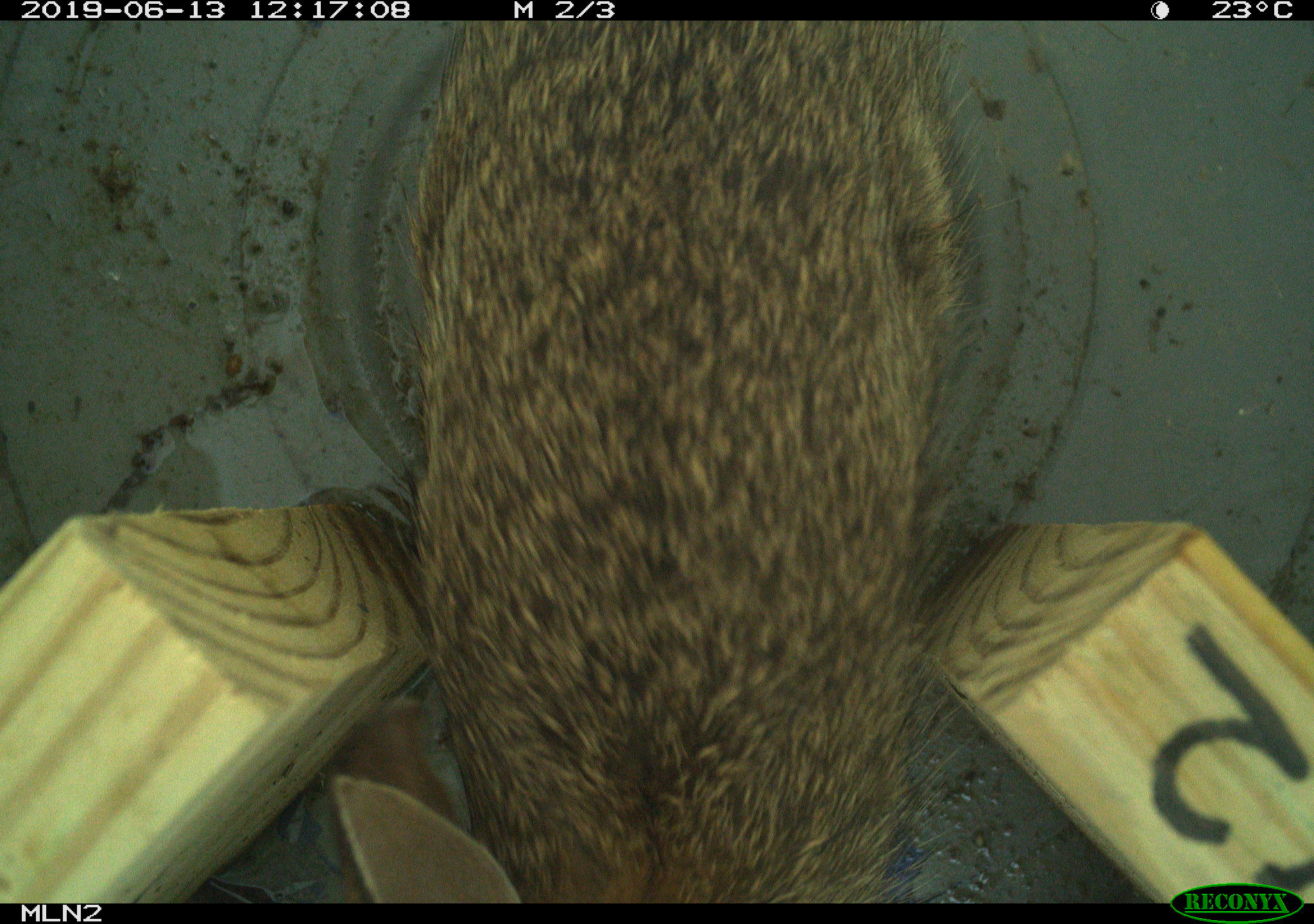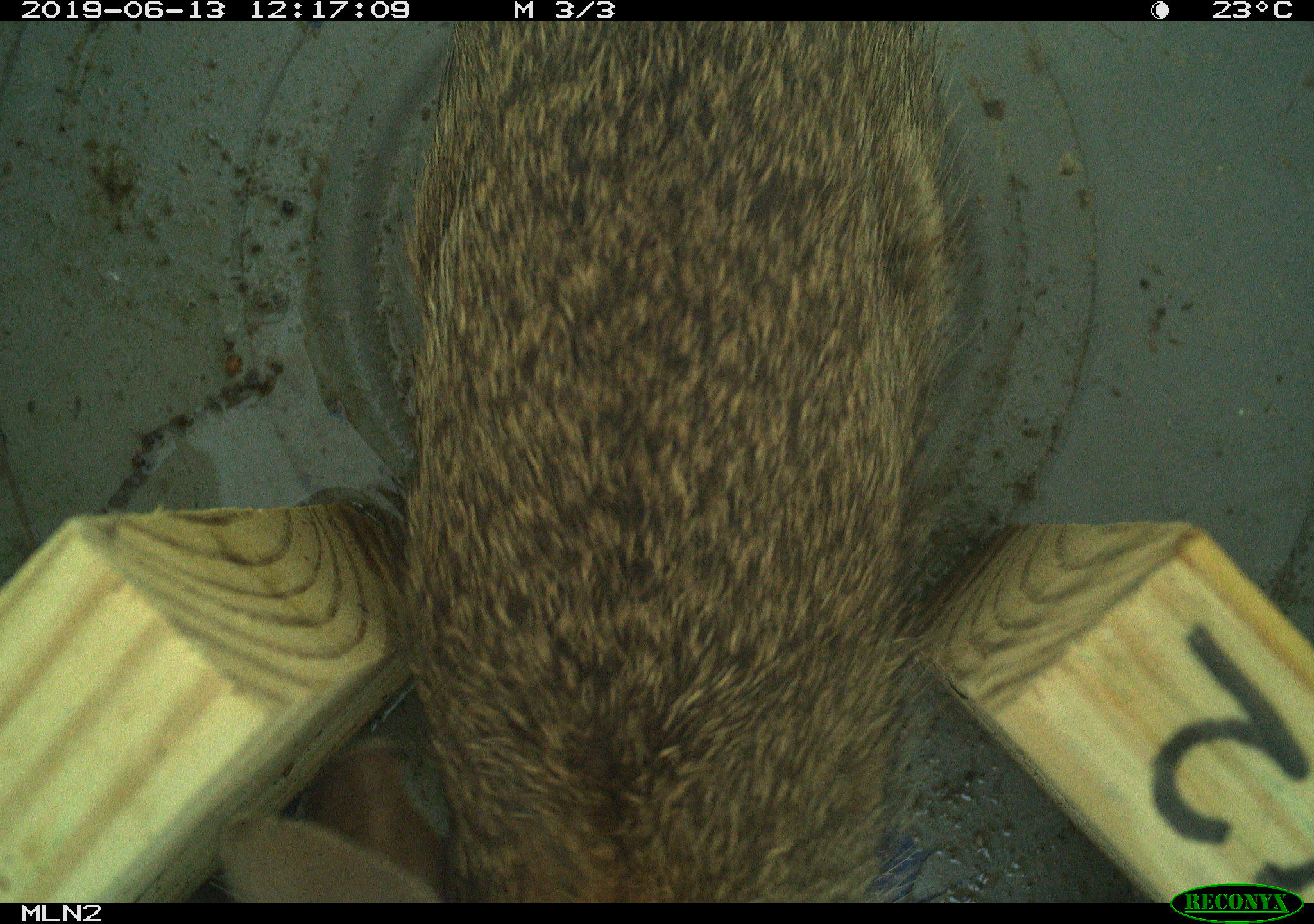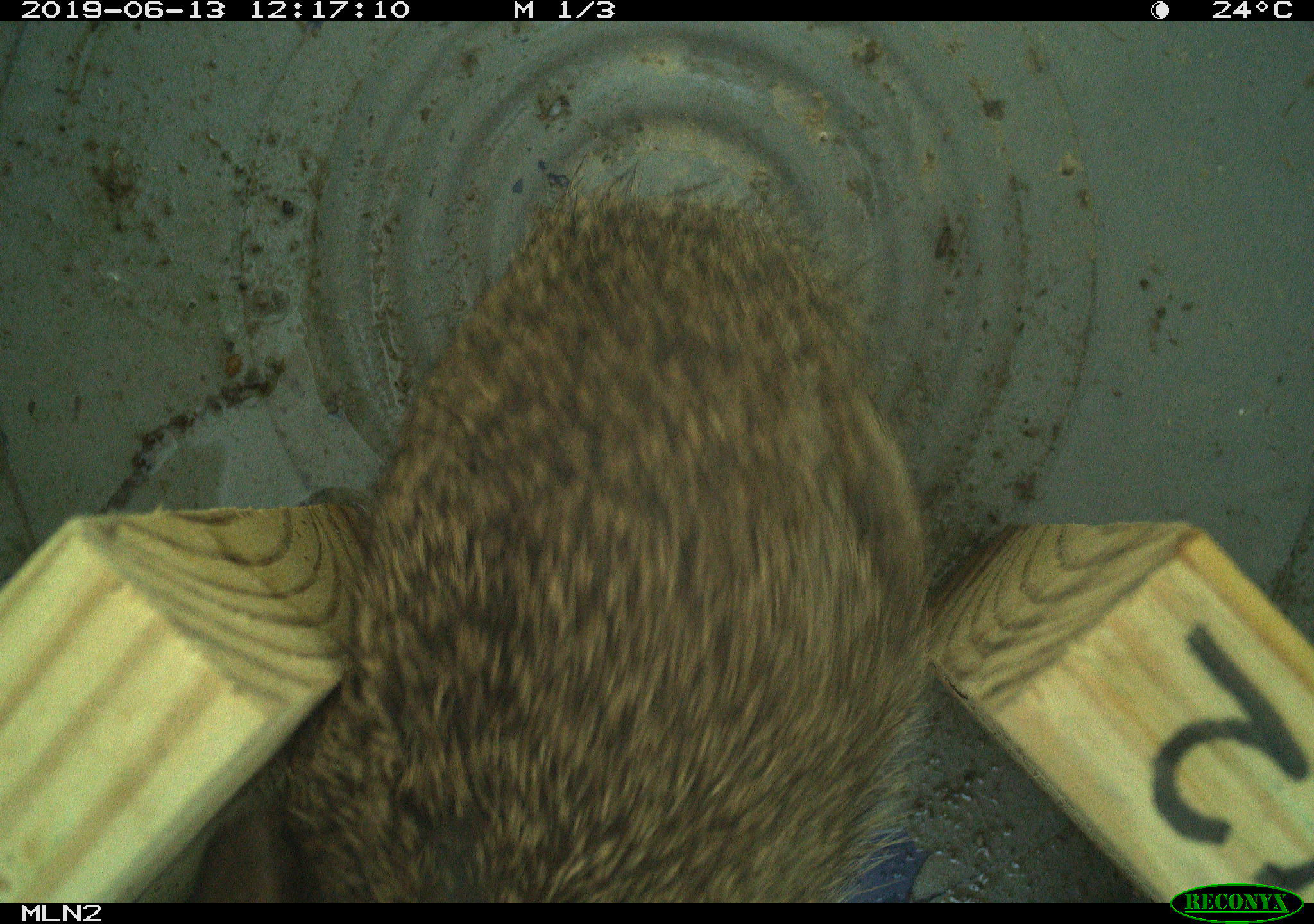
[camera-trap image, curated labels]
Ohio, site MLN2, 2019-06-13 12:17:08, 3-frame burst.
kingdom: Animalia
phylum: Chordata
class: Mammalia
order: Lagomorpha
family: Leporidae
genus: Sylvilagus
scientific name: Sylvilagus floridanus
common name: eastern cottontail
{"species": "eastern cottontail (Sylvilagus floridanus)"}